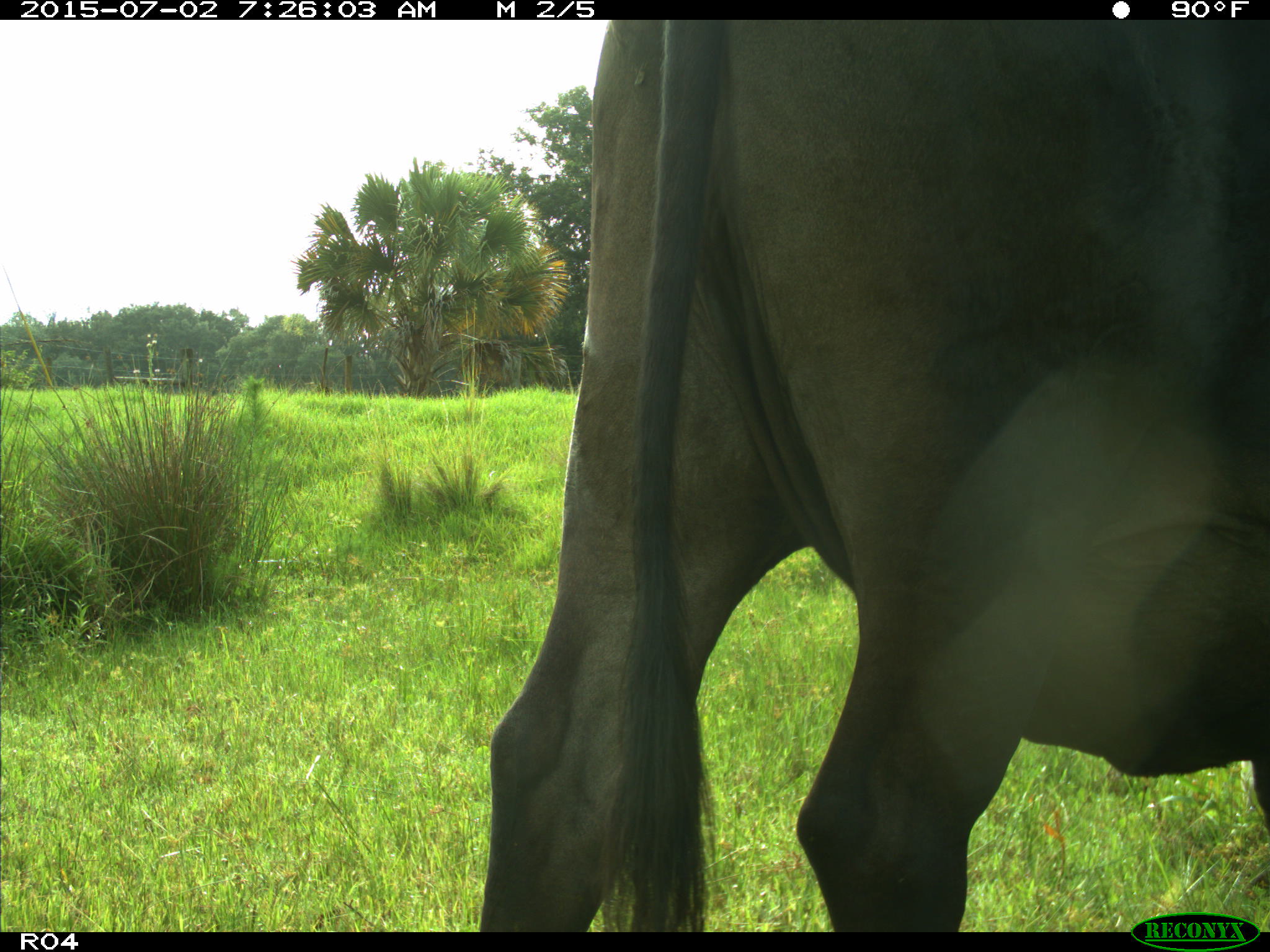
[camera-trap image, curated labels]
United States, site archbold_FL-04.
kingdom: Animalia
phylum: Chordata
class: Mammalia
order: Artiodactyla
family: Bovidae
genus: Bos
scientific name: Bos taurus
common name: domestic cow